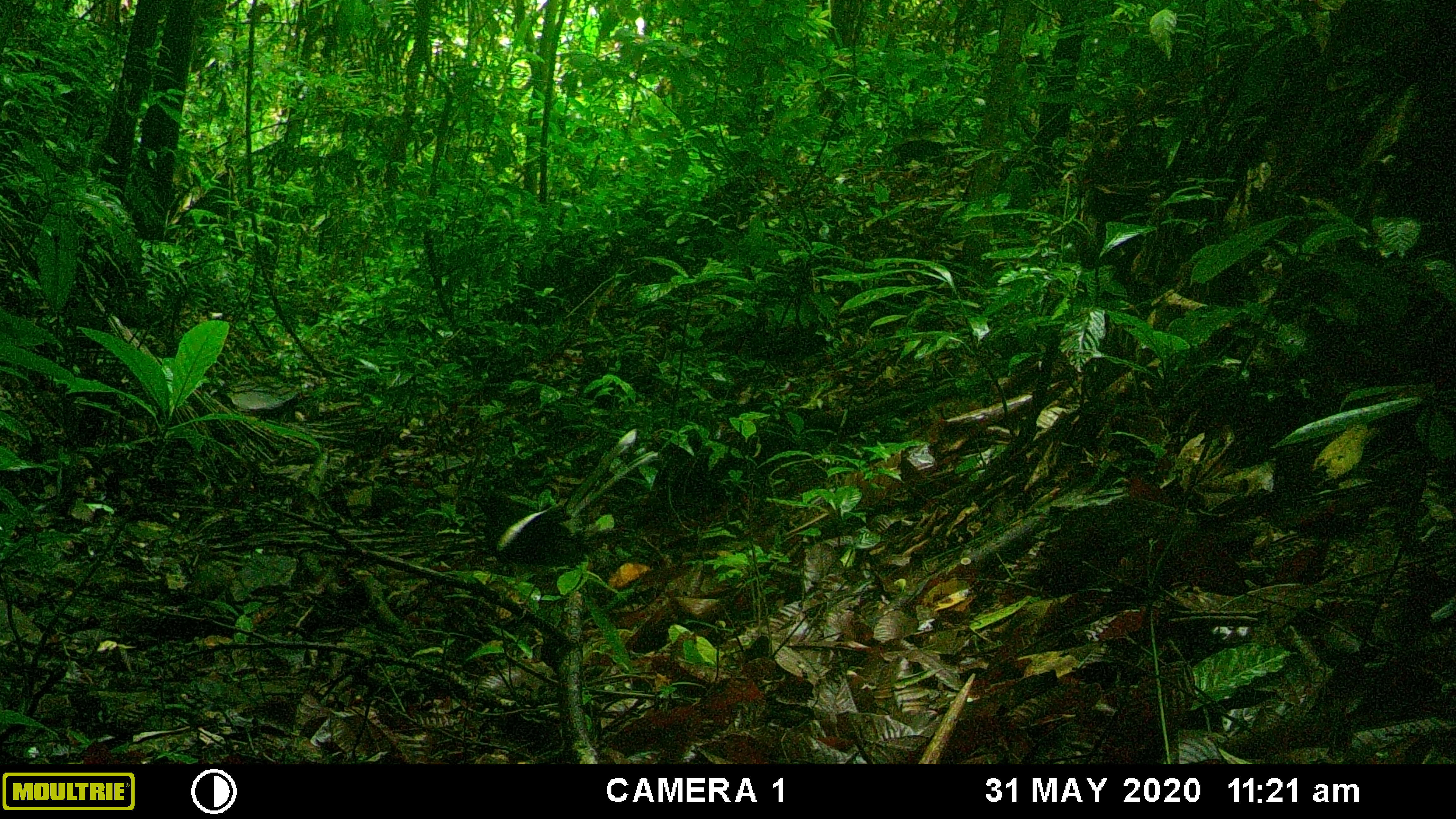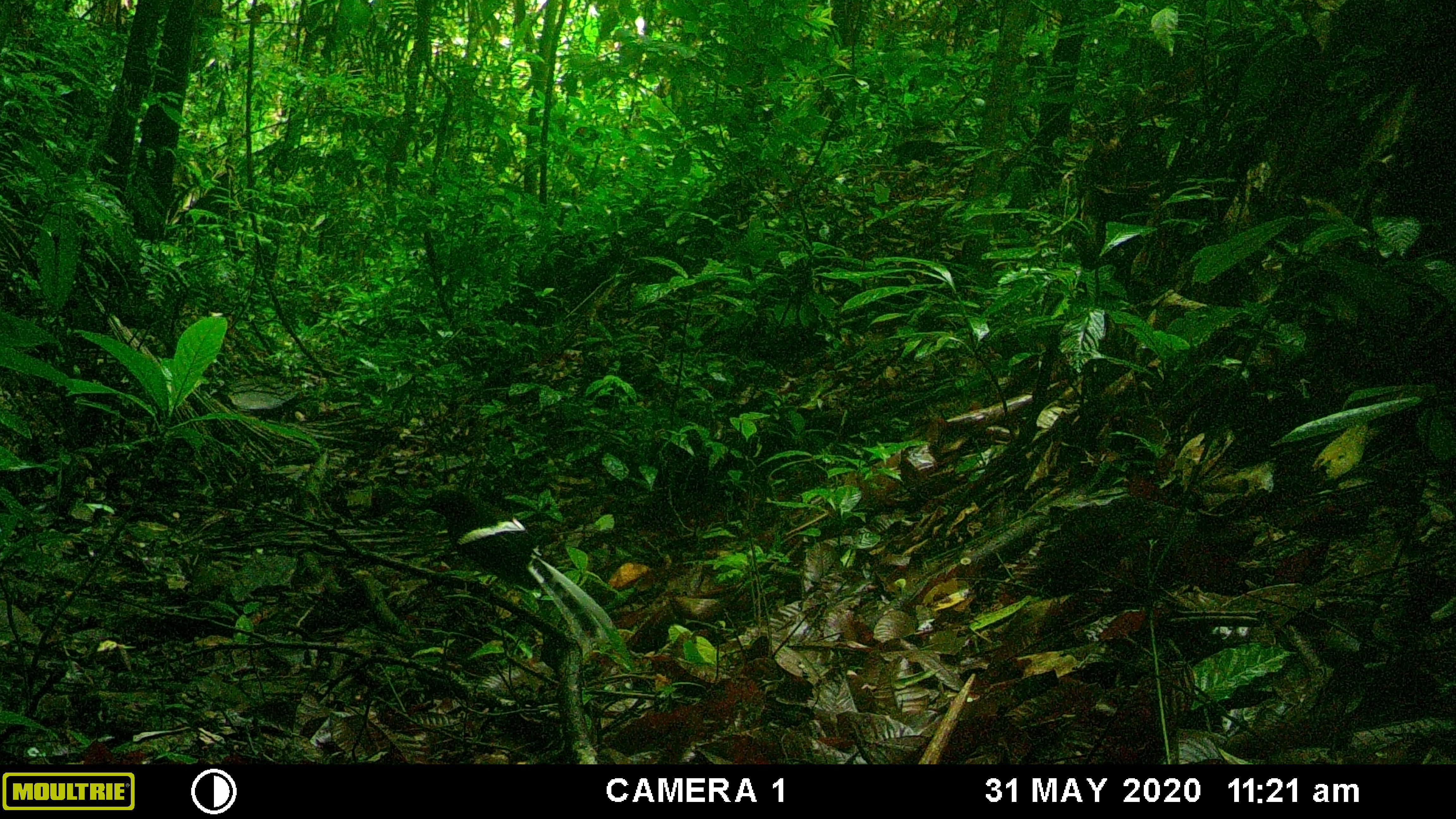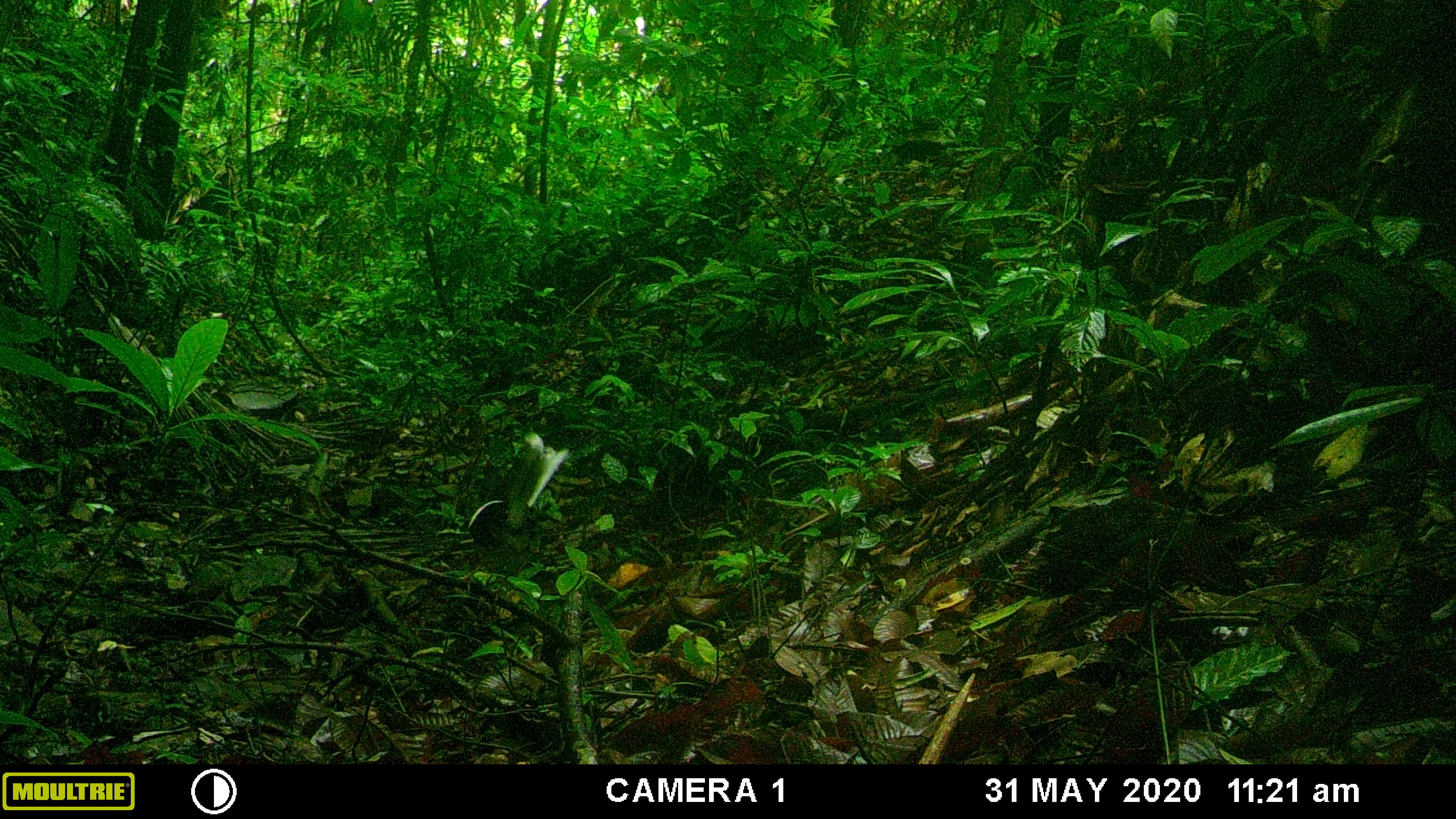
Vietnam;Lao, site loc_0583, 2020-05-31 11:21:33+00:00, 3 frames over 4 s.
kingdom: Animalia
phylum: Chordata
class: Aves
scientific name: Aves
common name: bird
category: unidentified bird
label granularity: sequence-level